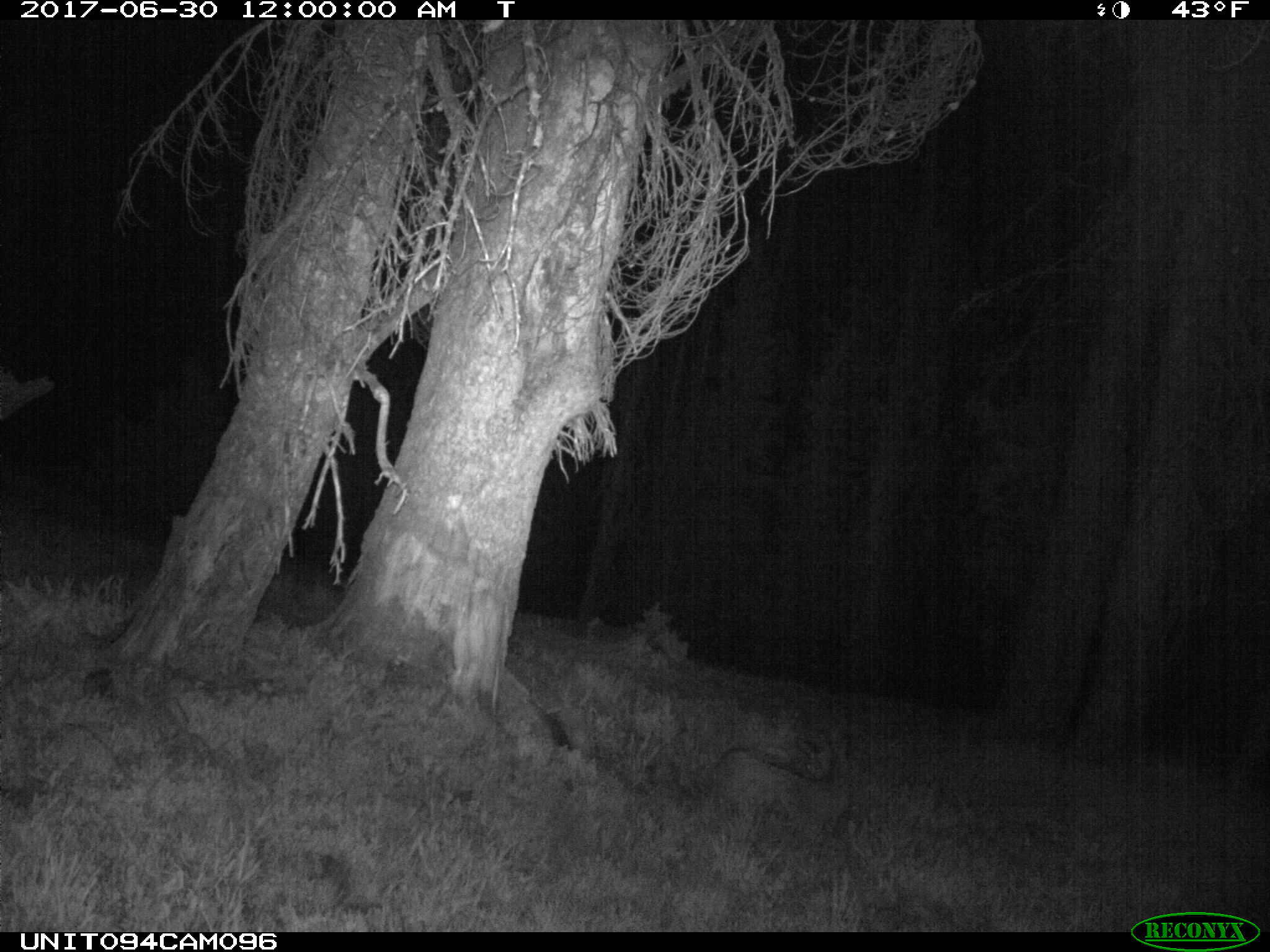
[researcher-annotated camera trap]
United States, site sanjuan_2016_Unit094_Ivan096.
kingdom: Animalia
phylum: Chordata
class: Mammalia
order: Artiodactyla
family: Cervidae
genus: Odocoileus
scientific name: Odocoileus hemionus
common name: mule deer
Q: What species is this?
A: Odocoileus hemionus (mule deer).